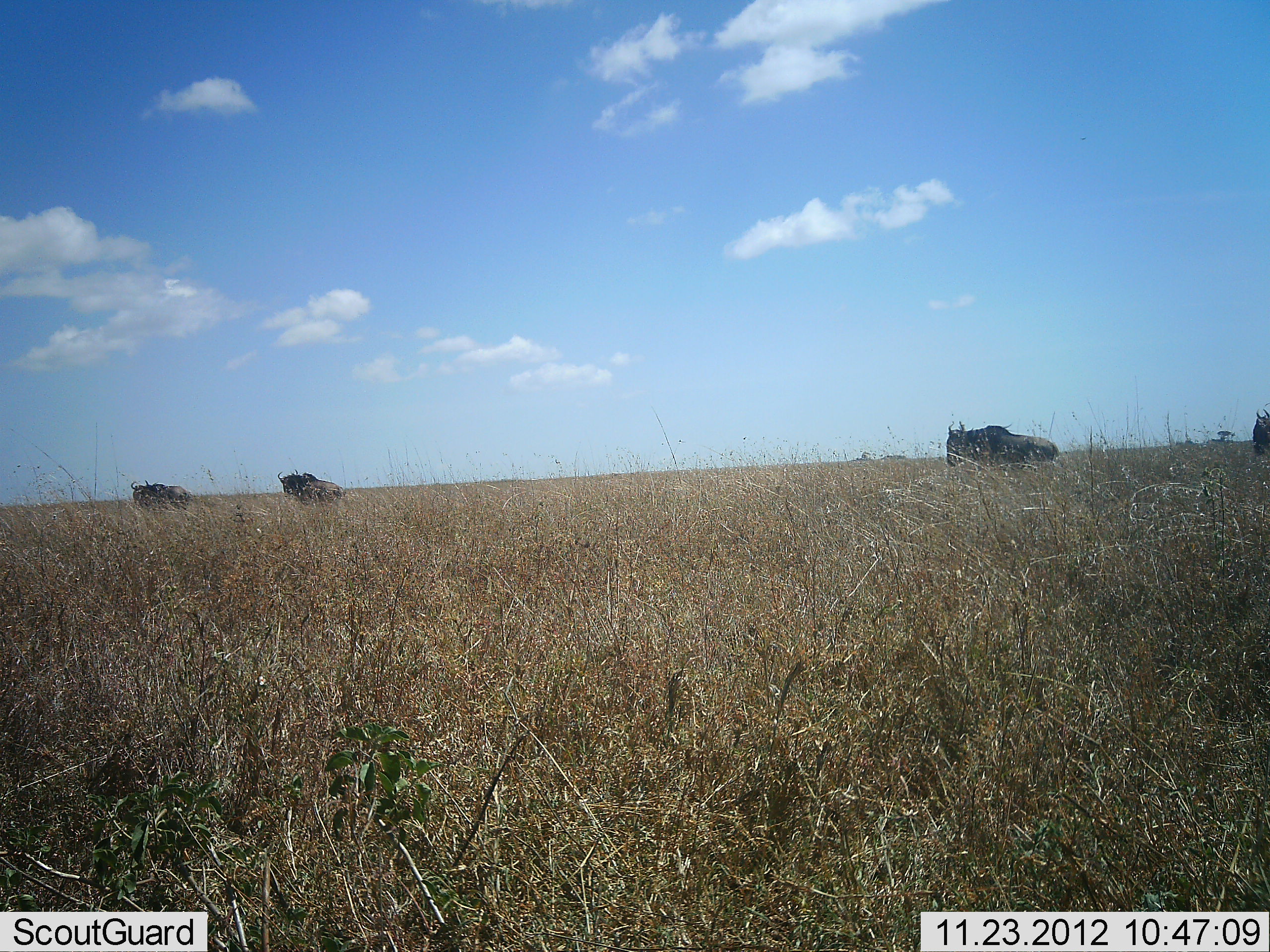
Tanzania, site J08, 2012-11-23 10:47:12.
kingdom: Animalia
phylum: Chordata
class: Mammalia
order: Artiodactyla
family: Bovidae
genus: Connochaetes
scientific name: Connochaetes taurinus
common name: blue wildebeest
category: wildebeest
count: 4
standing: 60%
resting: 0%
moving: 40%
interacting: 0%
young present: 0%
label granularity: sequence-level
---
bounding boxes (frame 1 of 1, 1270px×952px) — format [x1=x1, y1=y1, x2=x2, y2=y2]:
animal: [x1=946, y1=421, x2=1070, y2=479]; [x1=277, y1=470, x2=348, y2=508]; [x1=130, y1=479, x2=194, y2=517]; [x1=1251, y1=409, x2=1270, y2=459]